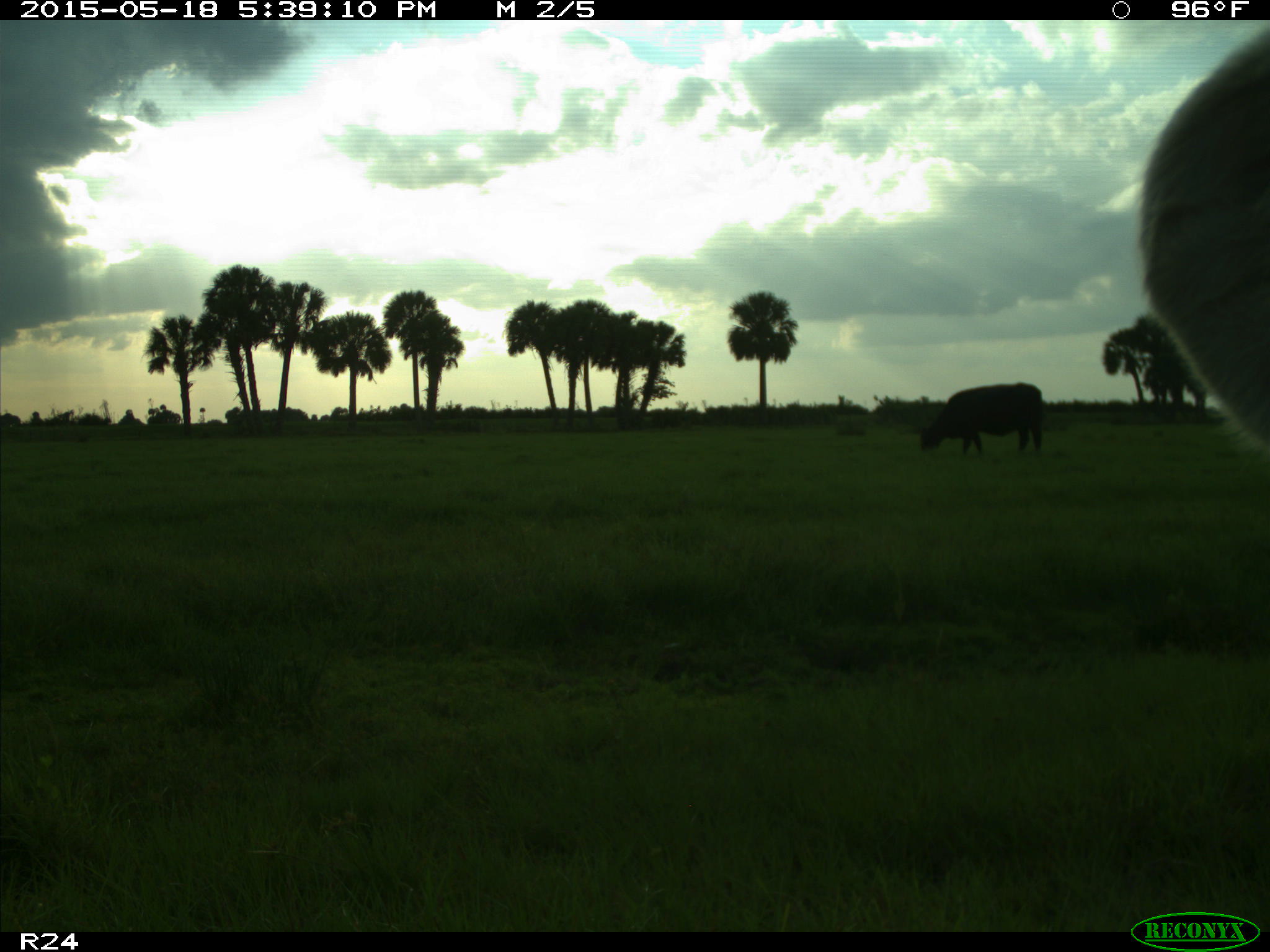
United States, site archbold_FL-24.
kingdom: Animalia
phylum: Chordata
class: Mammalia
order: Artiodactyla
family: Bovidae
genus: Bos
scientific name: Bos taurus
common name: domestic cow